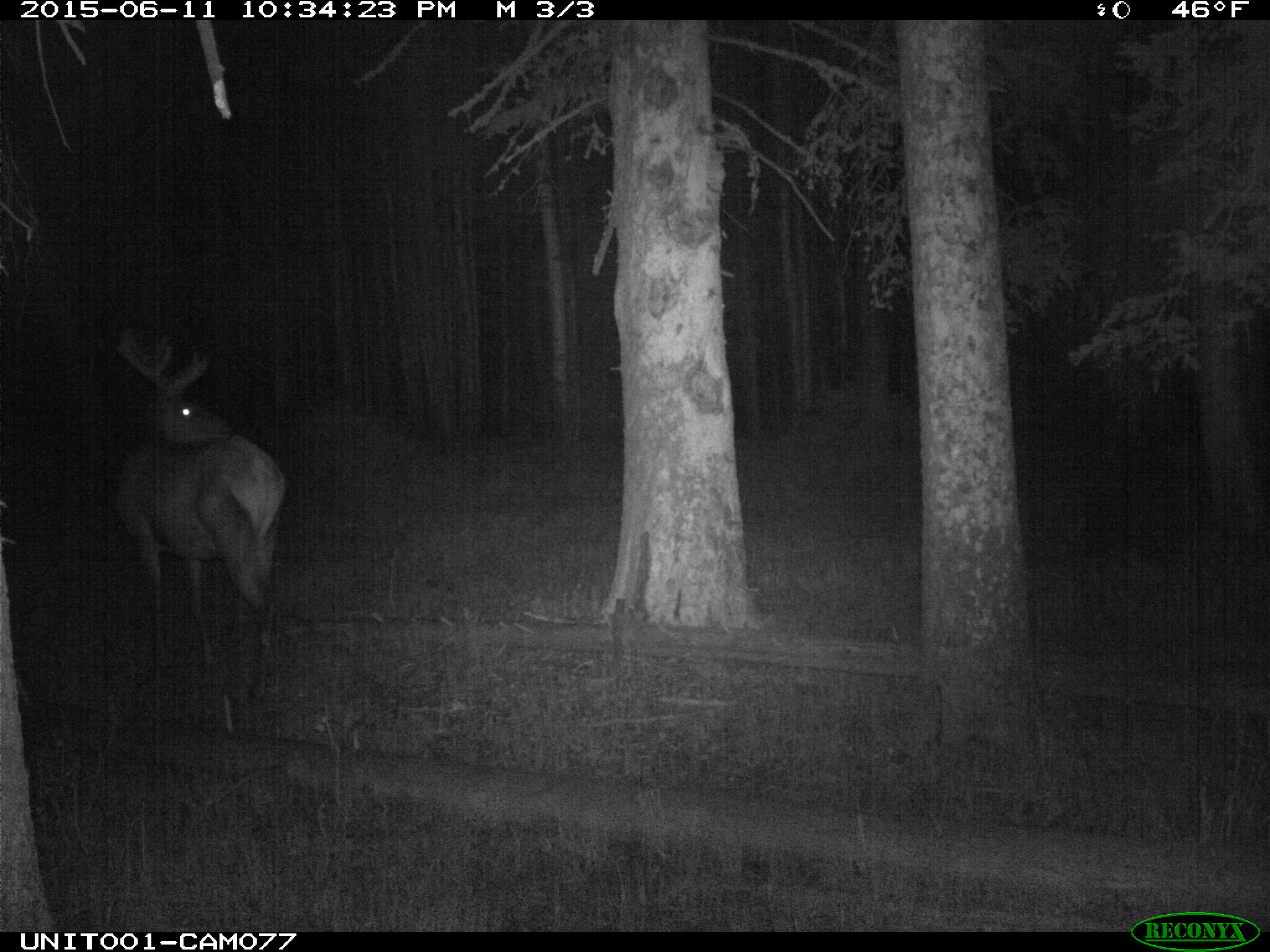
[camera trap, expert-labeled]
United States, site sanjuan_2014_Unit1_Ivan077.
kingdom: Animalia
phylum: Chordata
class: Mammalia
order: Artiodactyla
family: Cervidae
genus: Cervus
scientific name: Cervus elaphus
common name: red deer